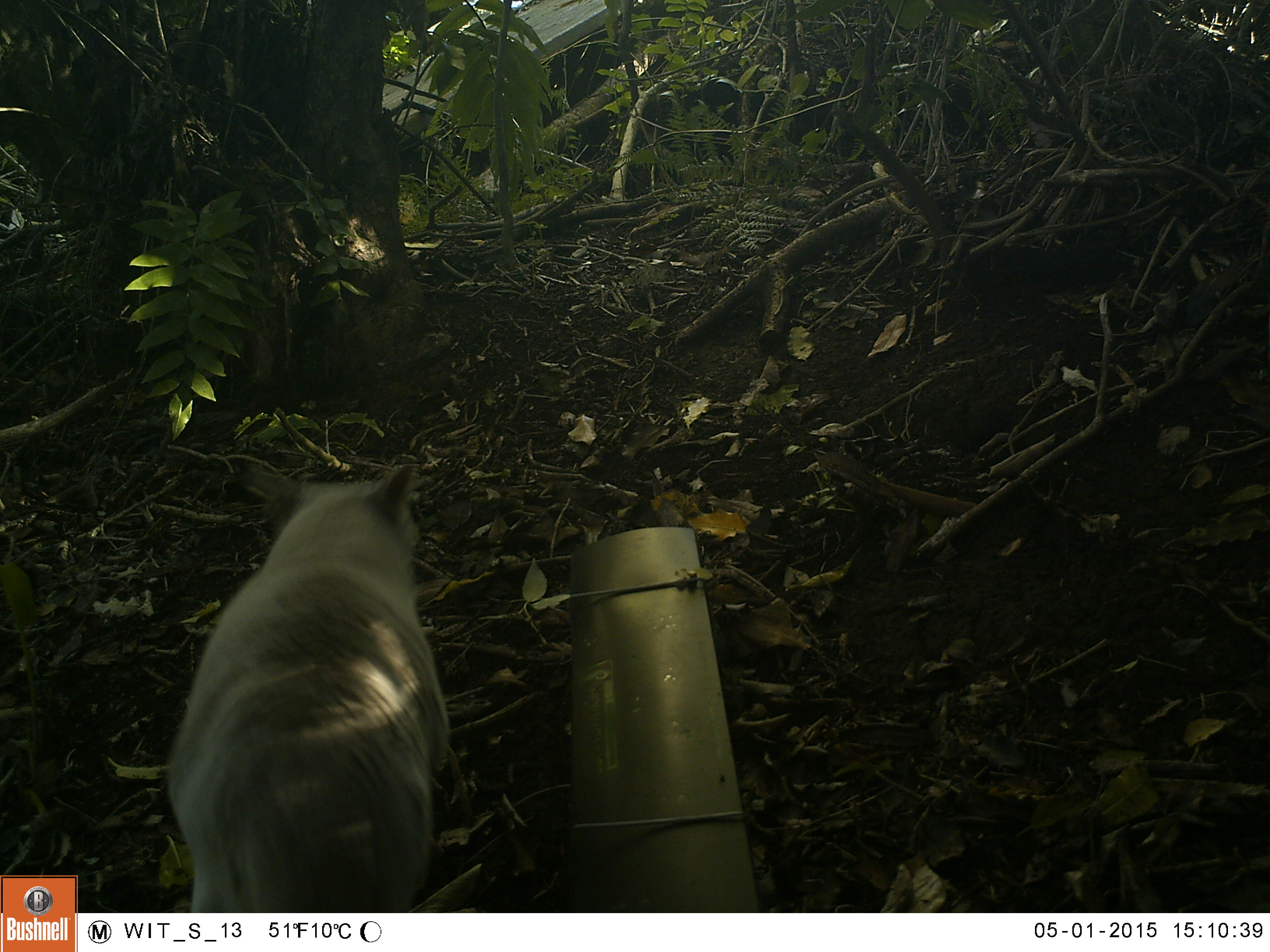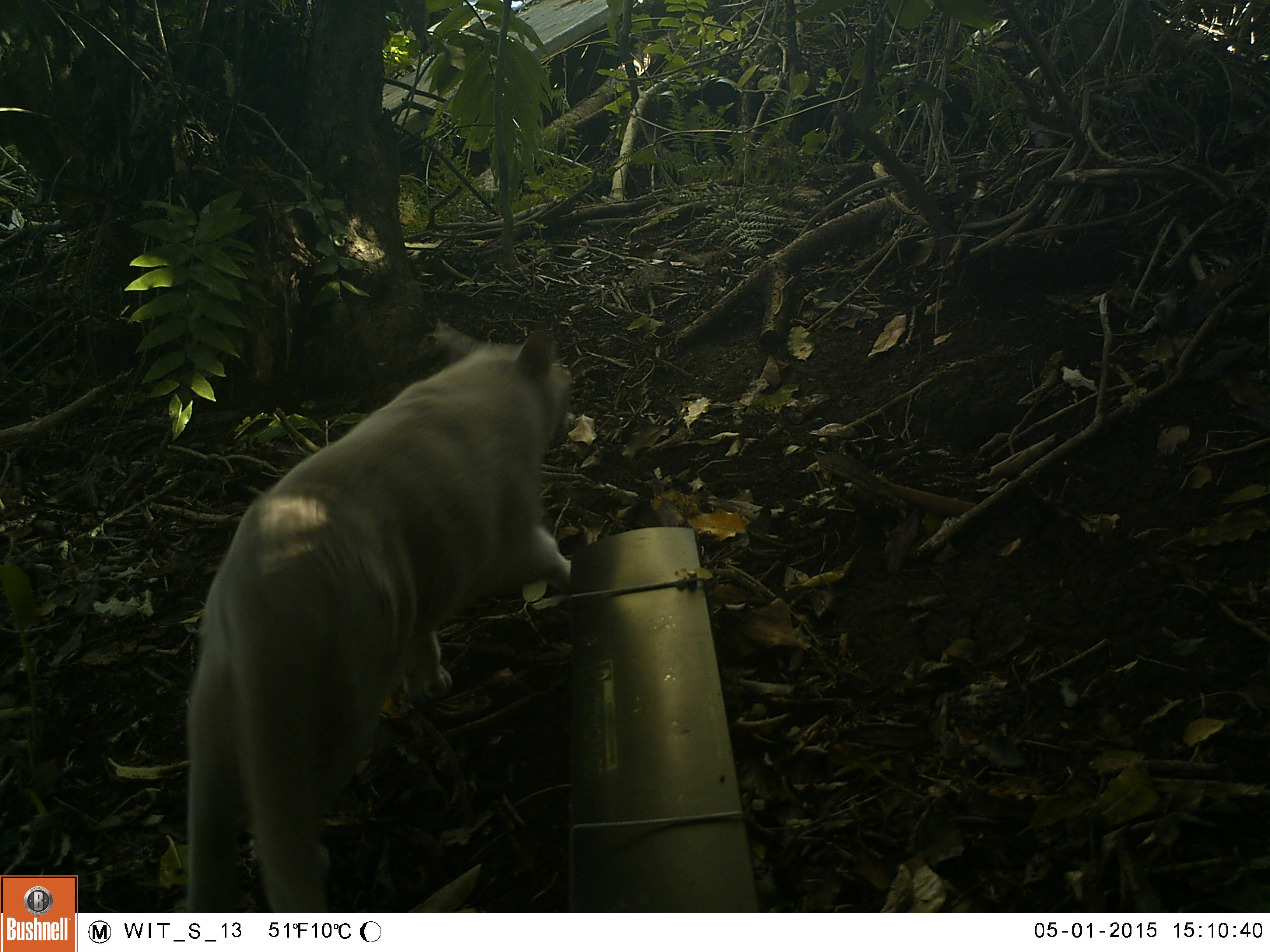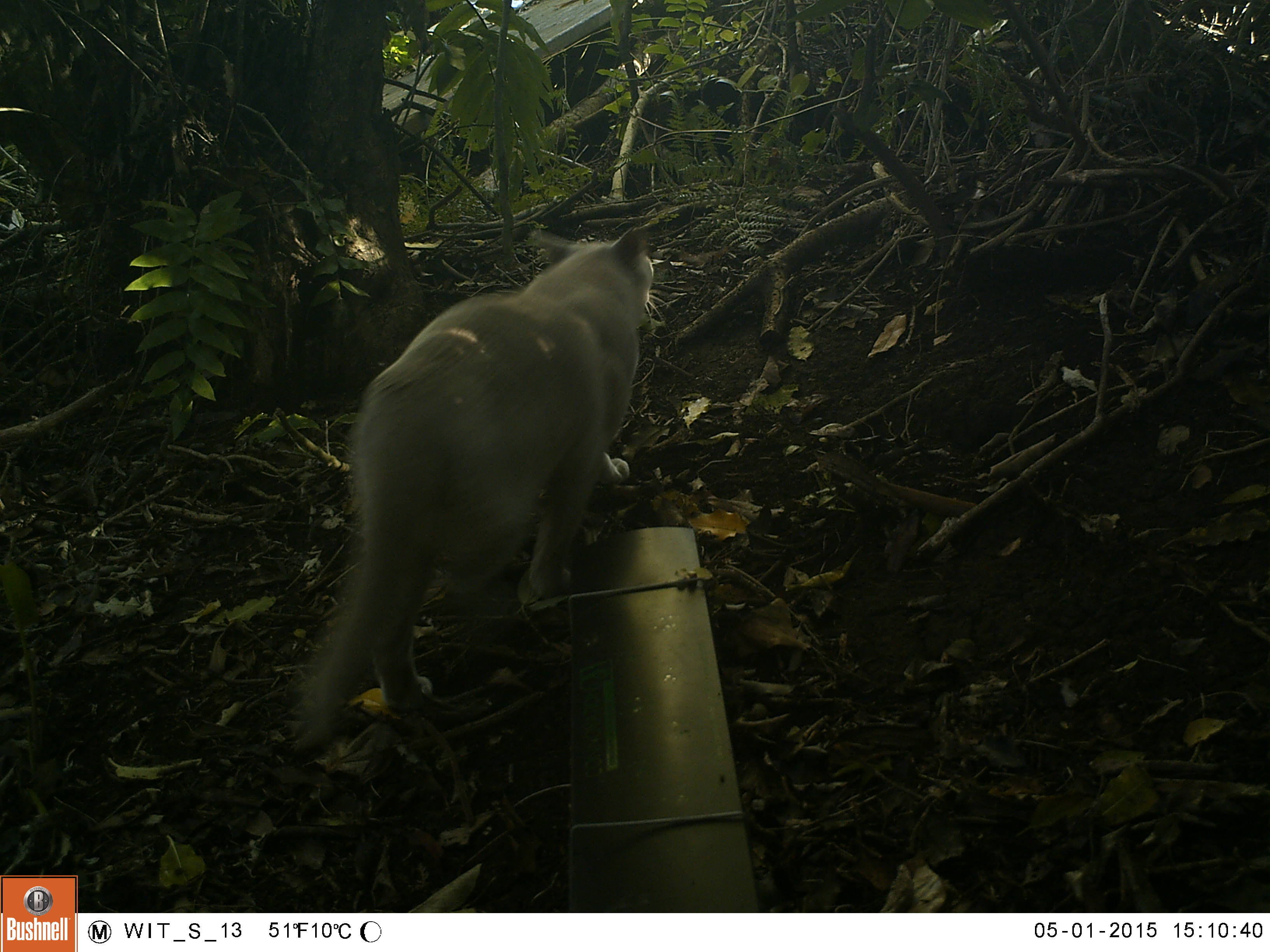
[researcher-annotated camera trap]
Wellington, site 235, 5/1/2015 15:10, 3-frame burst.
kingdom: Animalia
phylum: Chordata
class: Mammalia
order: Carnivora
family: Felidae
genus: Felis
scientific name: Felis catus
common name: cat